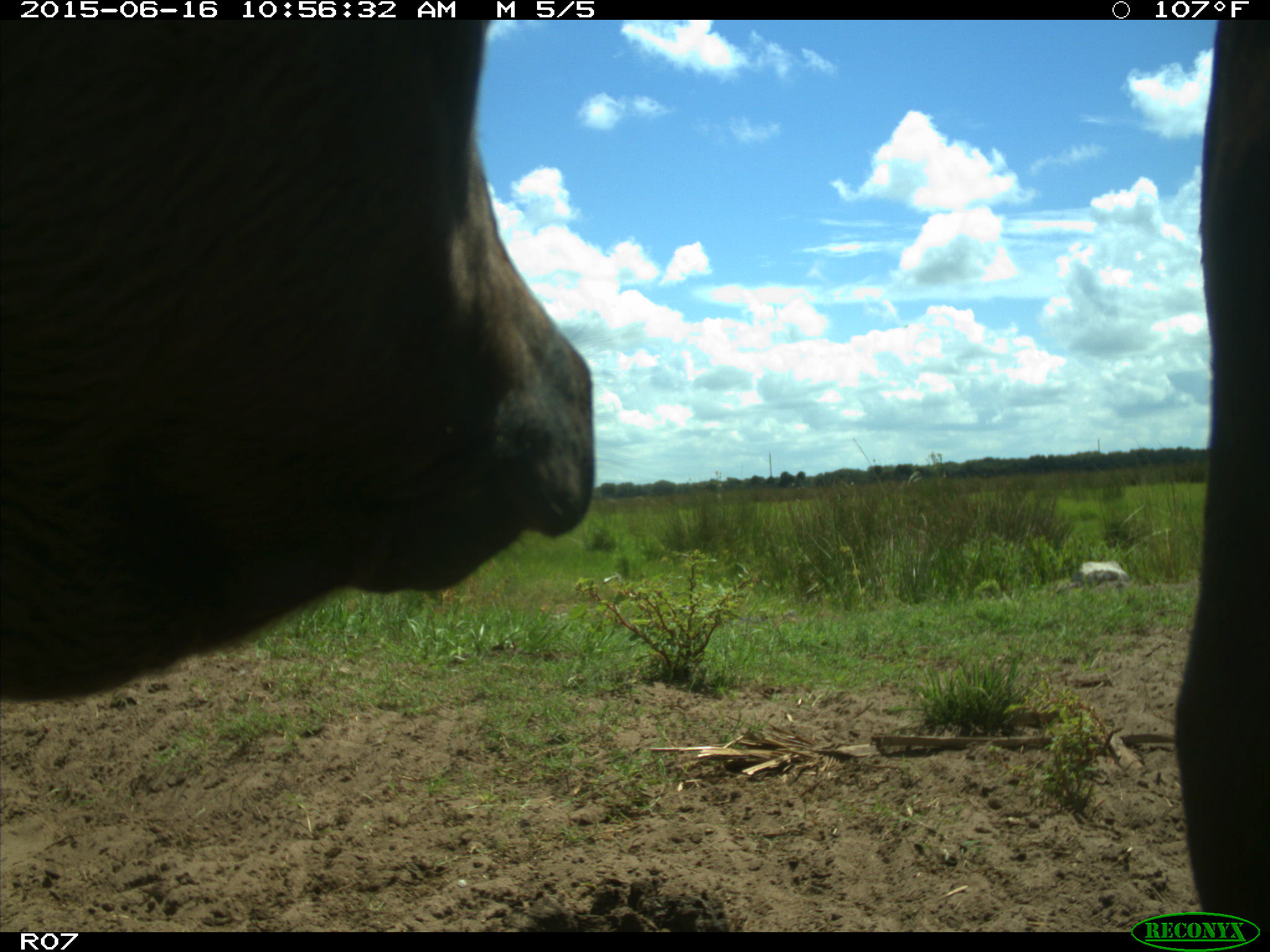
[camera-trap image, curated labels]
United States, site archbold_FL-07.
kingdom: Animalia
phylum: Chordata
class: Mammalia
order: Artiodactyla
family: Bovidae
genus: Bos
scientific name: Bos taurus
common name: domestic cow